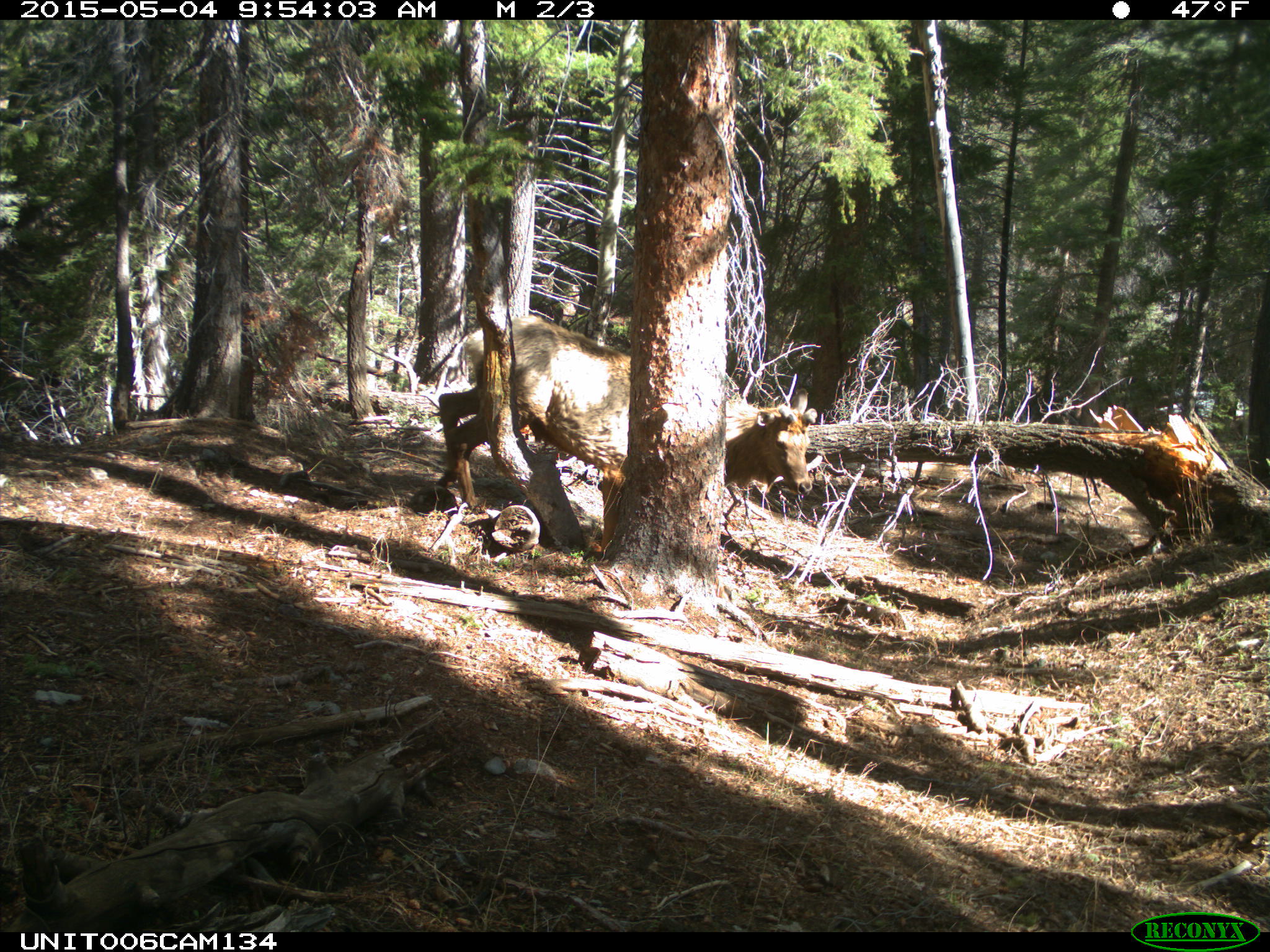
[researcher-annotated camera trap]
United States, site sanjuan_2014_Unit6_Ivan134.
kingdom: Animalia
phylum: Chordata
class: Mammalia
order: Artiodactyla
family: Cervidae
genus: Cervus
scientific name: Cervus elaphus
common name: red deer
Cervus elaphus (red deer).